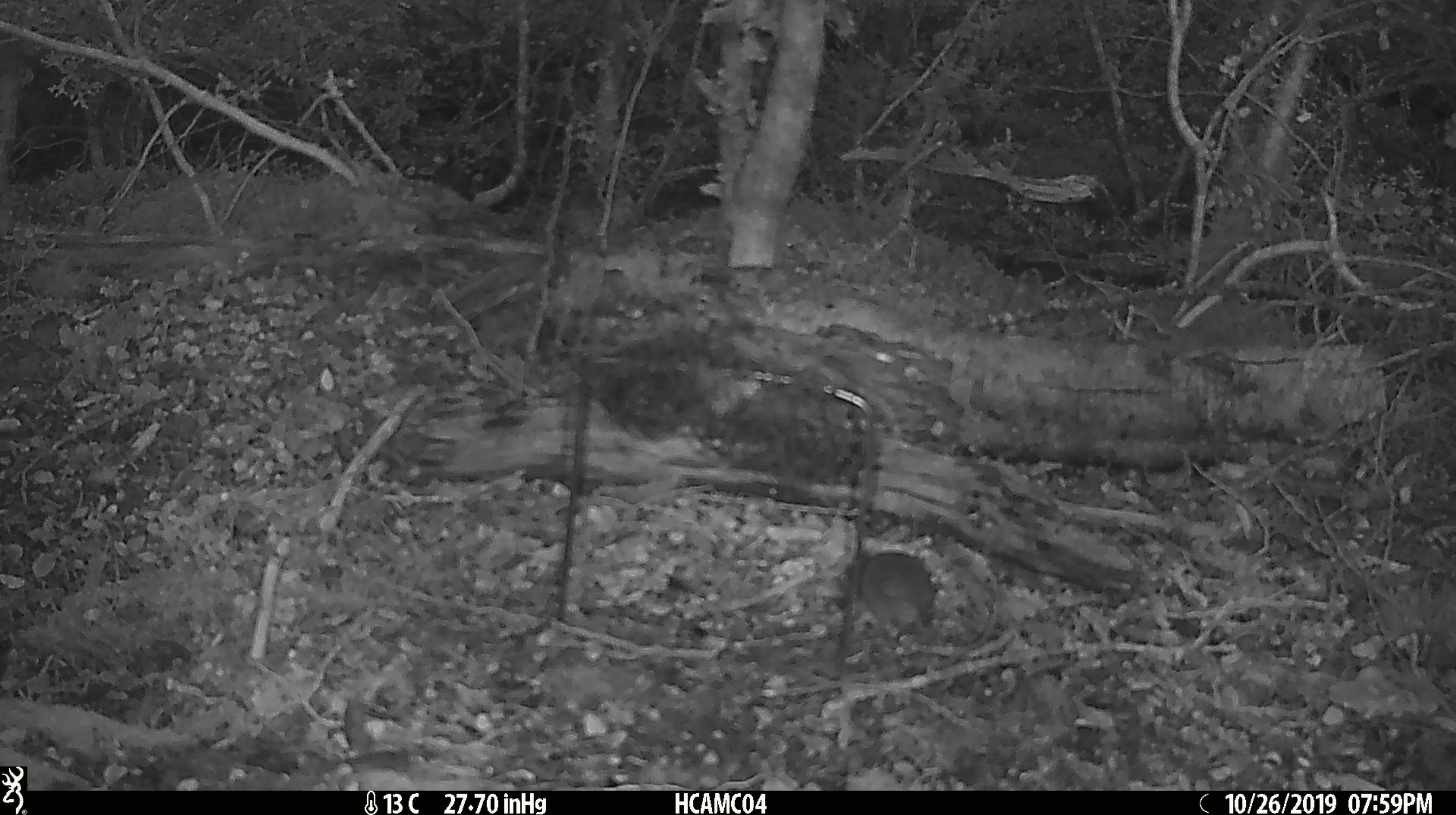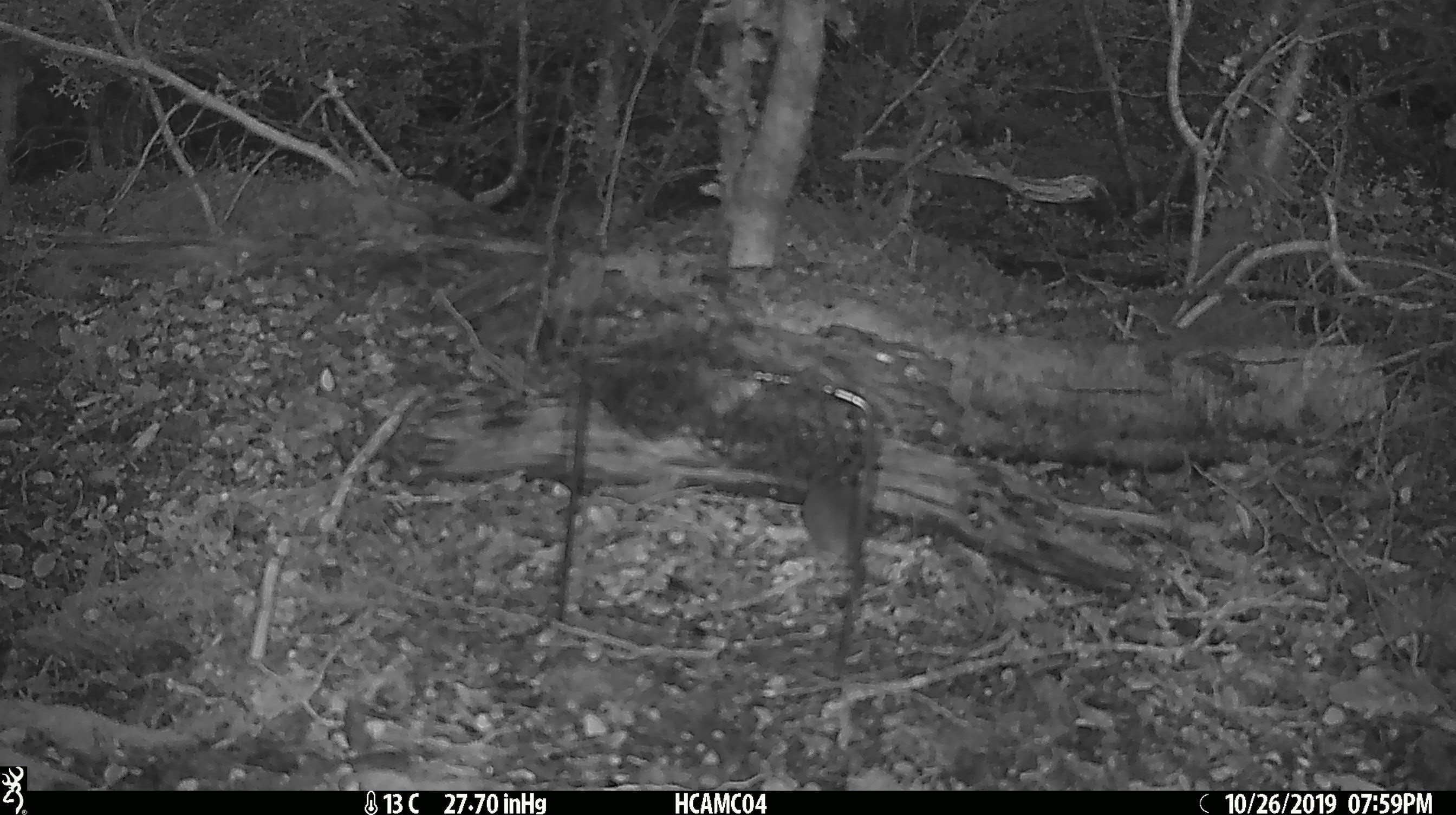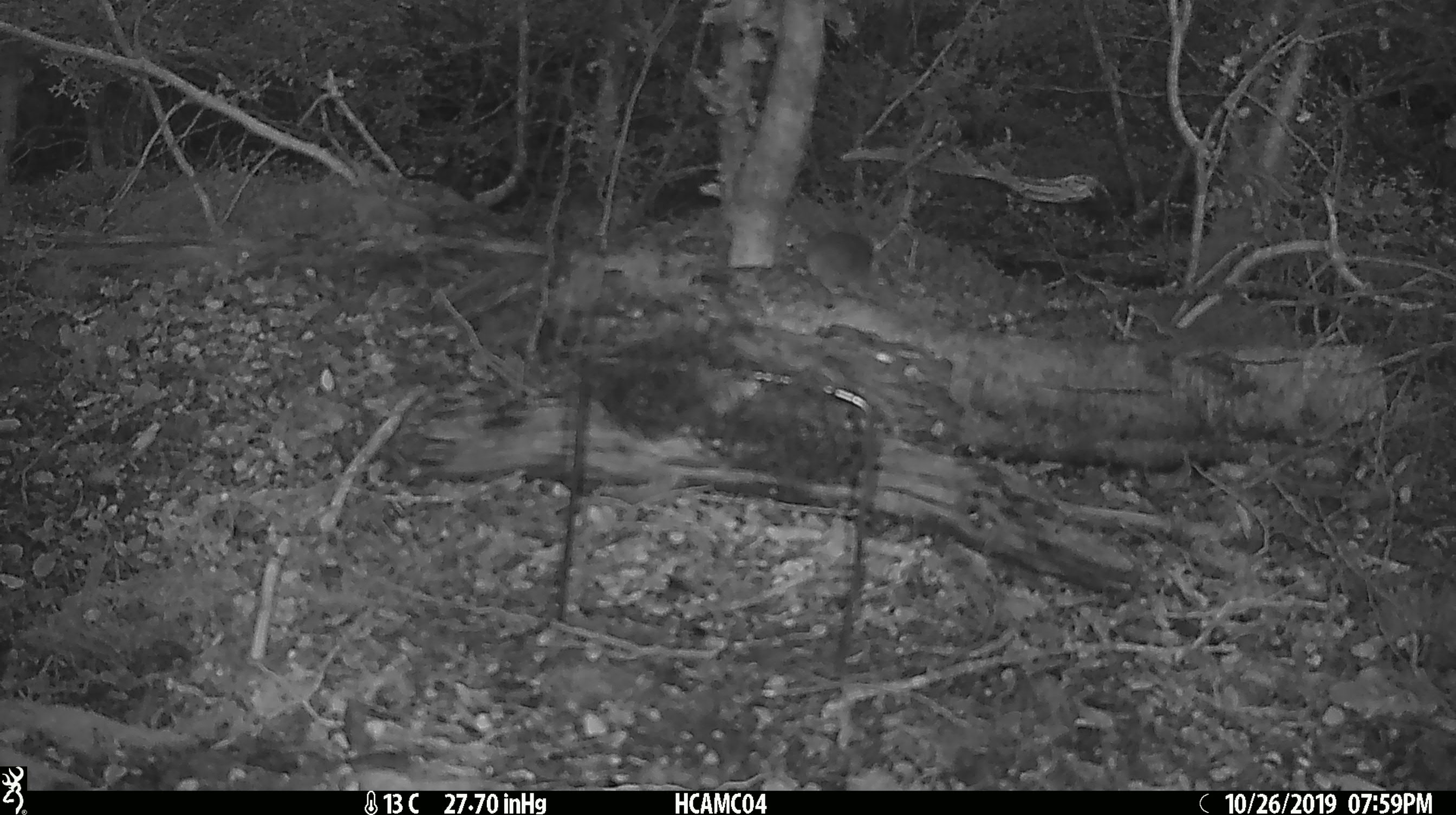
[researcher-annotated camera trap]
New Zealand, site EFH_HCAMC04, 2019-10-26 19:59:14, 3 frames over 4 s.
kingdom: Animalia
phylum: Chordata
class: Mammalia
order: Rodentia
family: Muridae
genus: Mus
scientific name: Mus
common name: mouse